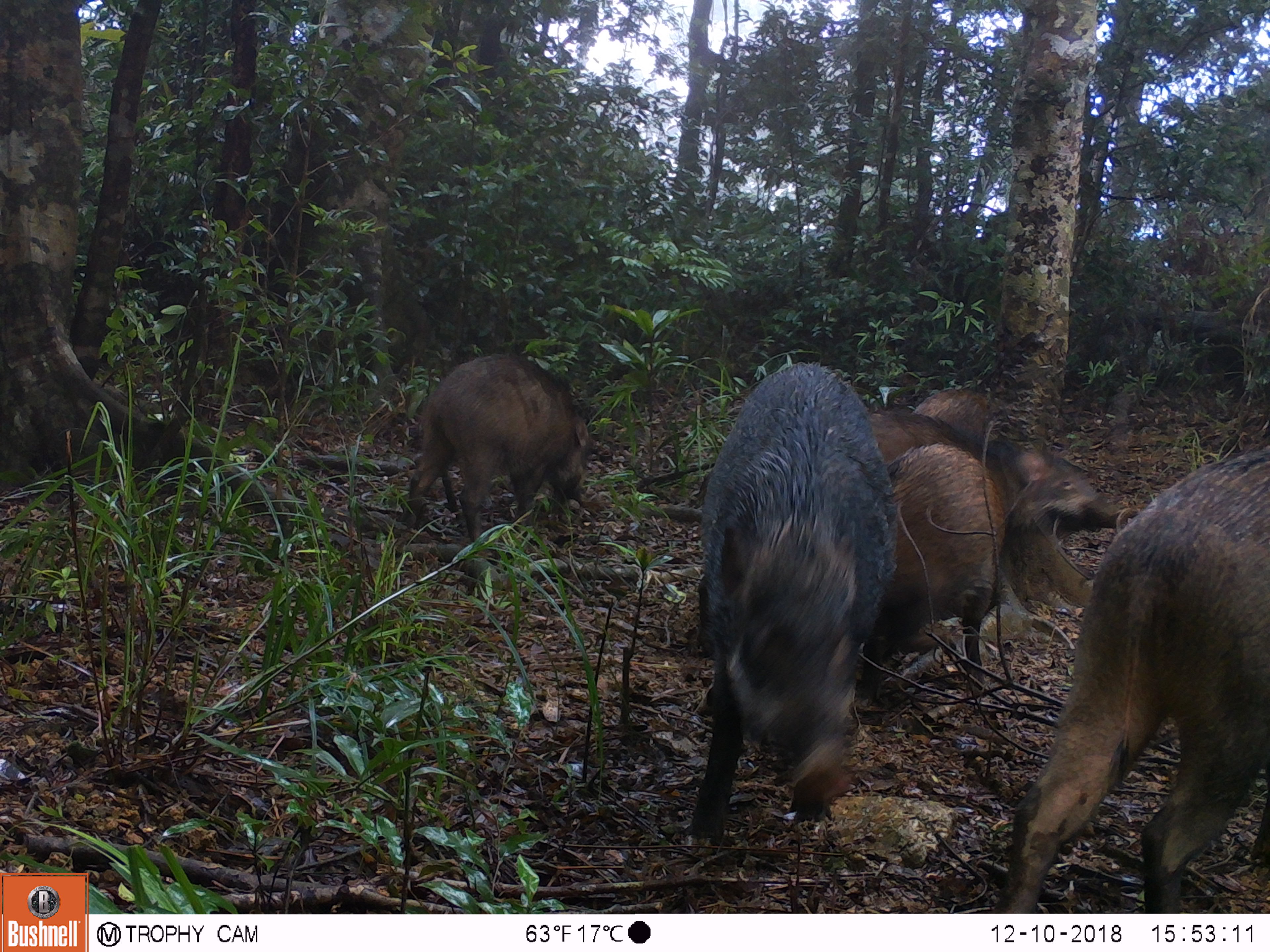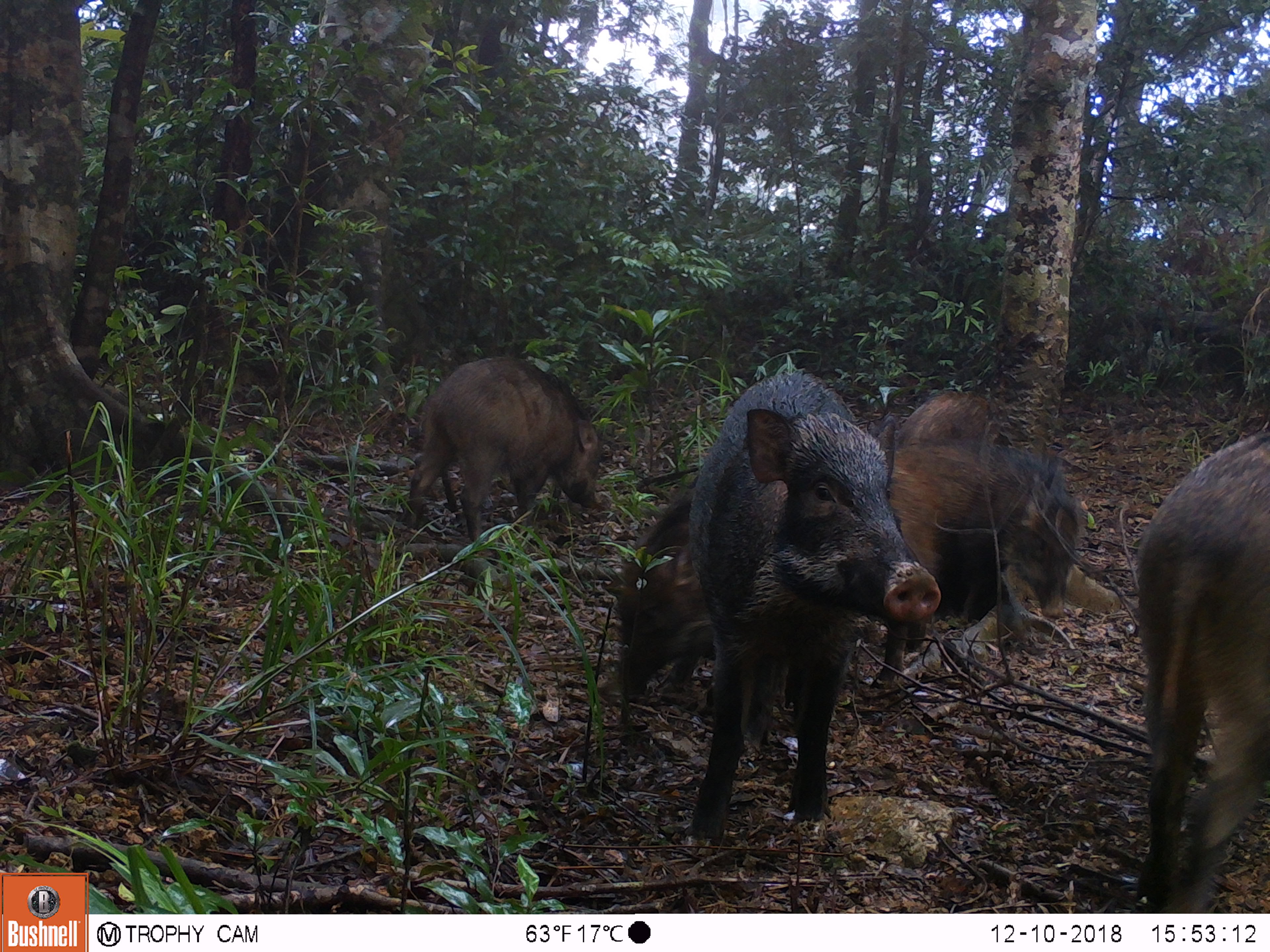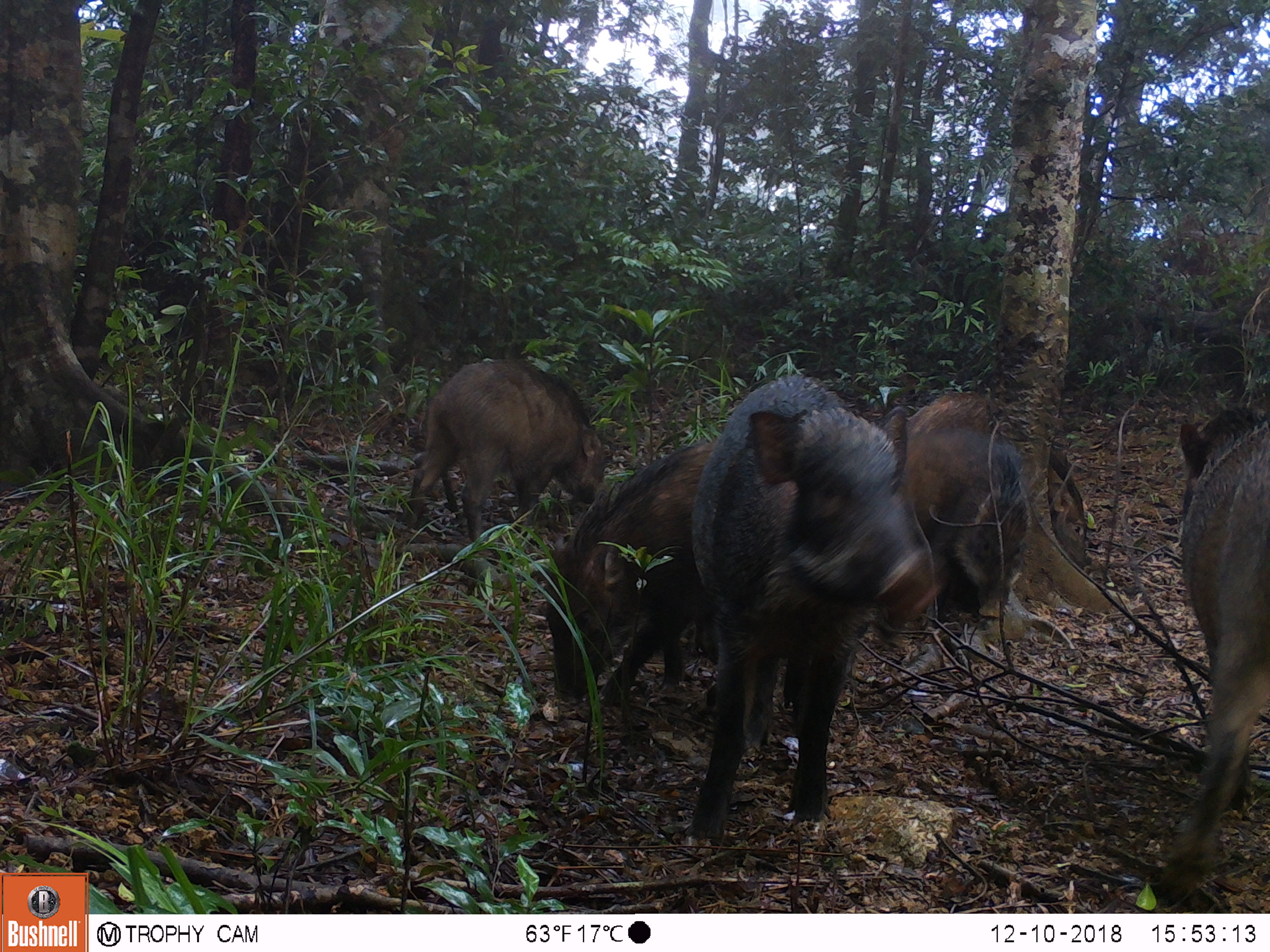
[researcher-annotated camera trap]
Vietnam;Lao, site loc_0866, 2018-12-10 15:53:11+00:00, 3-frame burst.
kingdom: Animalia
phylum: Chordata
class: Mammalia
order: Artiodactyla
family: Suidae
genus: Sus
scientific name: Sus scrofa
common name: eurasian wild pig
Eurasian wild pig (Sus scrofa). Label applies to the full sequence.